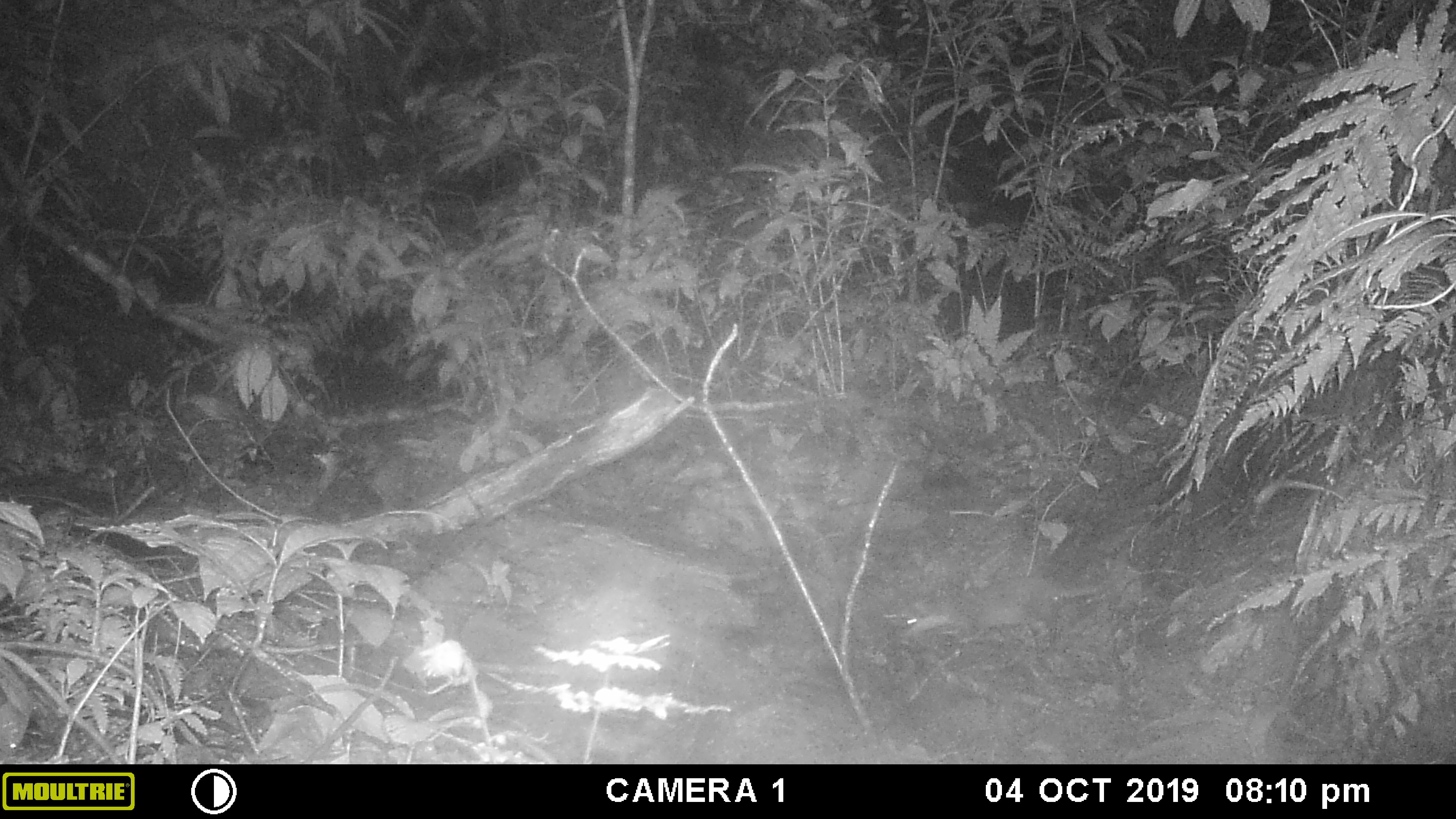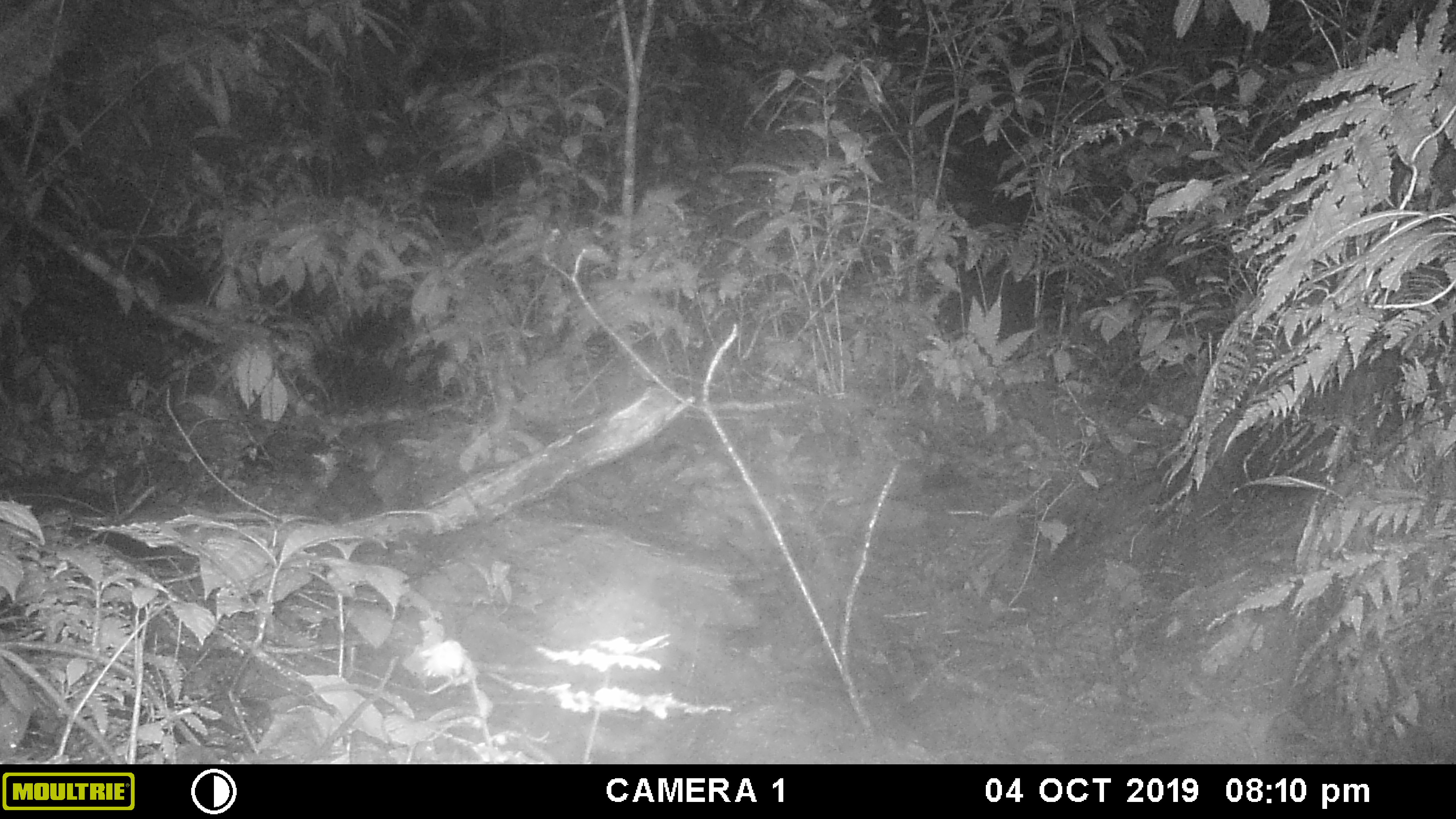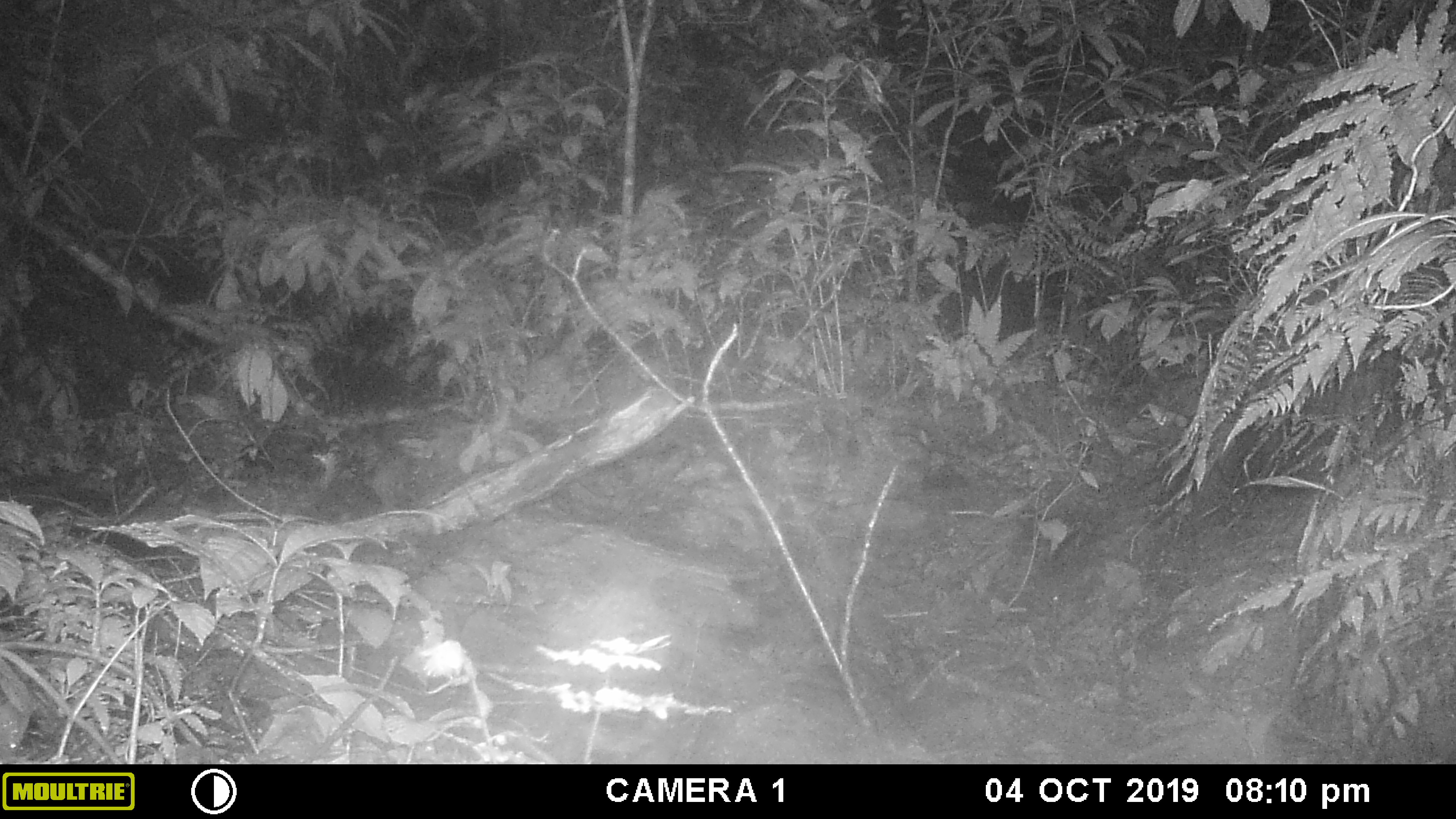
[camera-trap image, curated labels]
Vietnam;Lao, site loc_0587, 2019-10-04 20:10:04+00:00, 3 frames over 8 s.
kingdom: Animalia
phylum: Chordata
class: Mammalia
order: Carnivora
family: Mustelidae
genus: Melogale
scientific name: Melogale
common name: ferret badger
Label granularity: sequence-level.